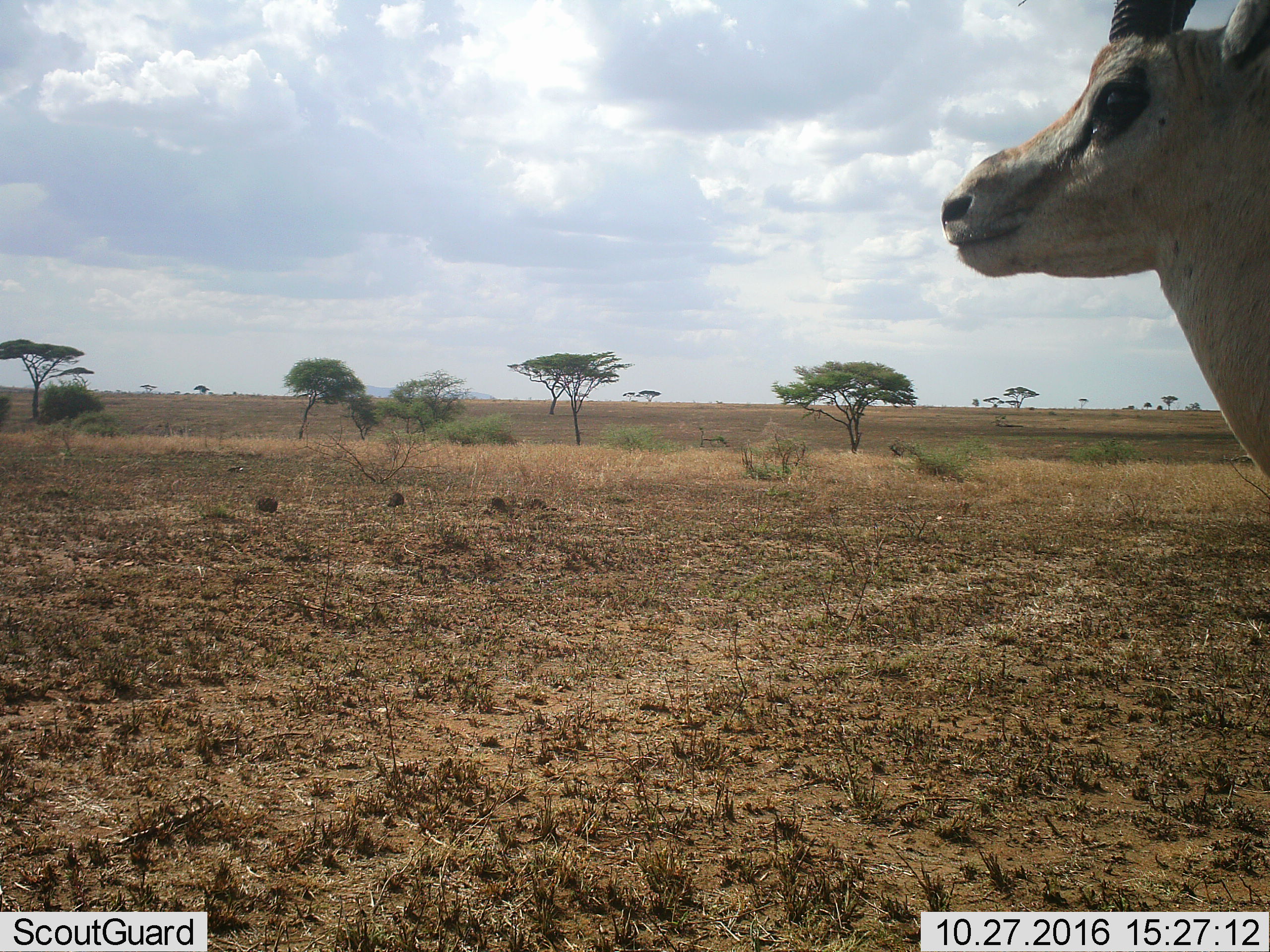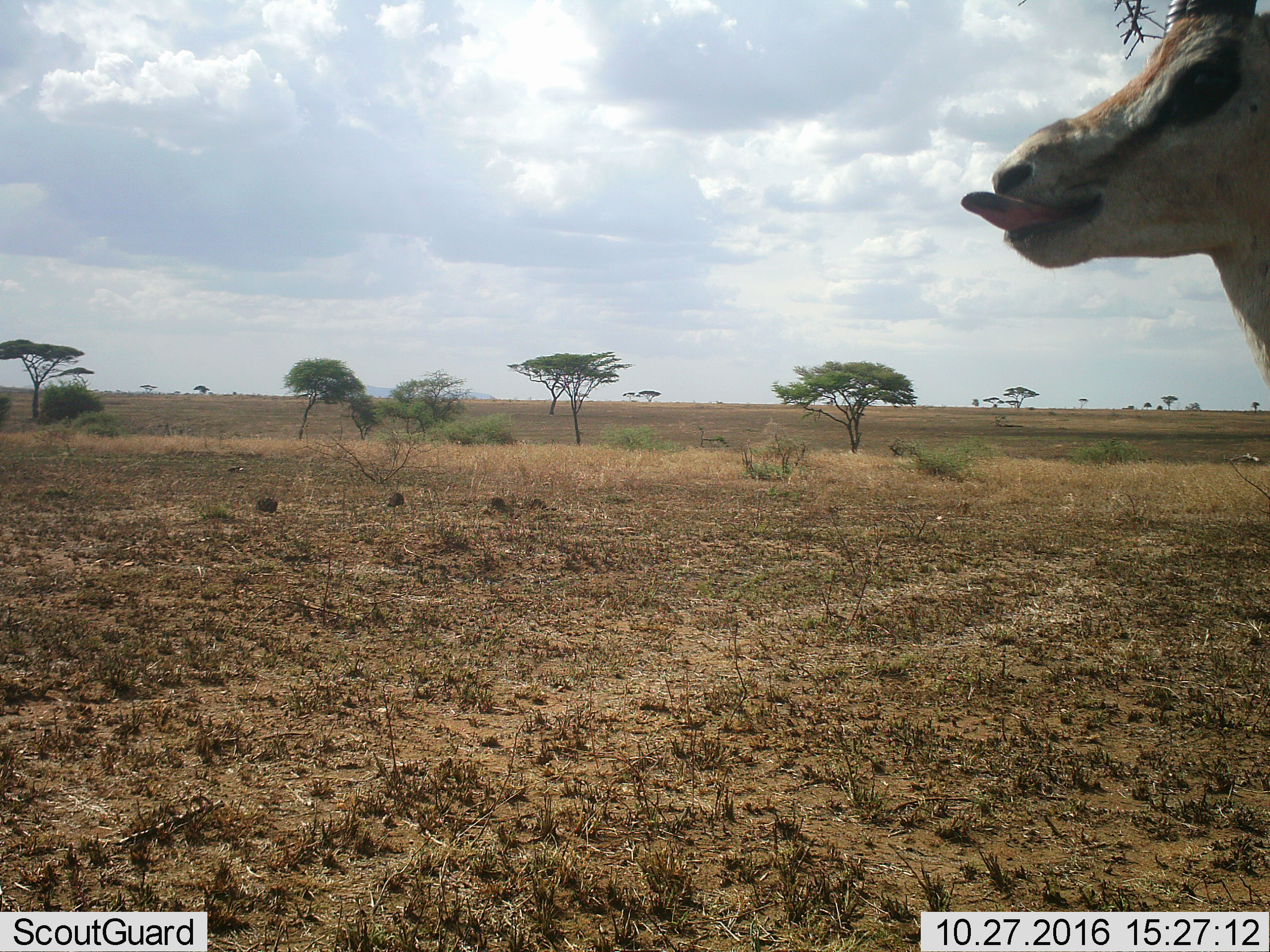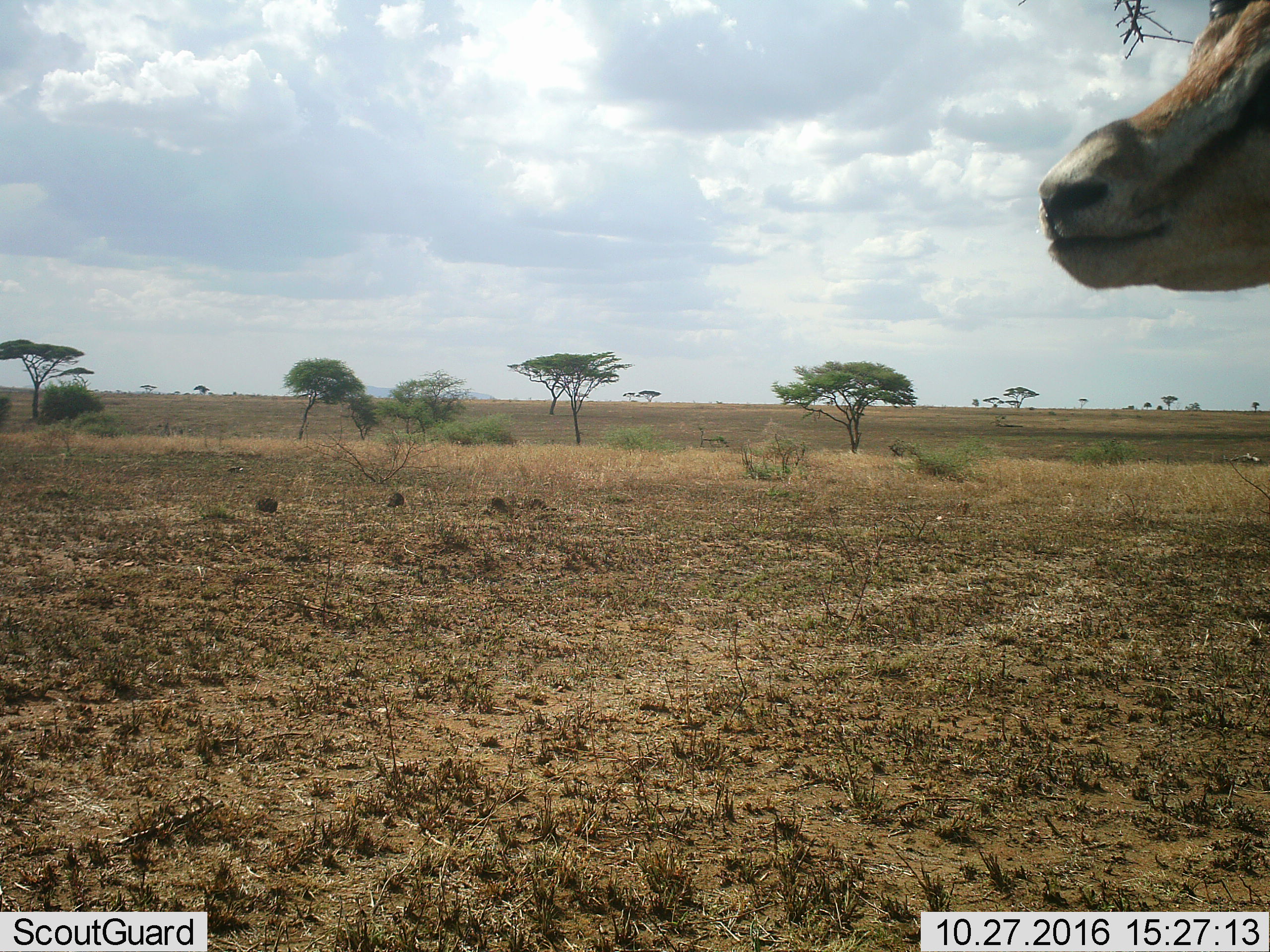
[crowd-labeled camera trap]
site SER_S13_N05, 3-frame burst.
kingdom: Animalia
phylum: Chordata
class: Mammalia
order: Artiodactyla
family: Bovidae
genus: Nanger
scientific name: Nanger granti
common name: grant's gazelle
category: gazellegrants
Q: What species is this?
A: Gazellegrants (grant's gazelle) (Nanger granti).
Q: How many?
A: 1.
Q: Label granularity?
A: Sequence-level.